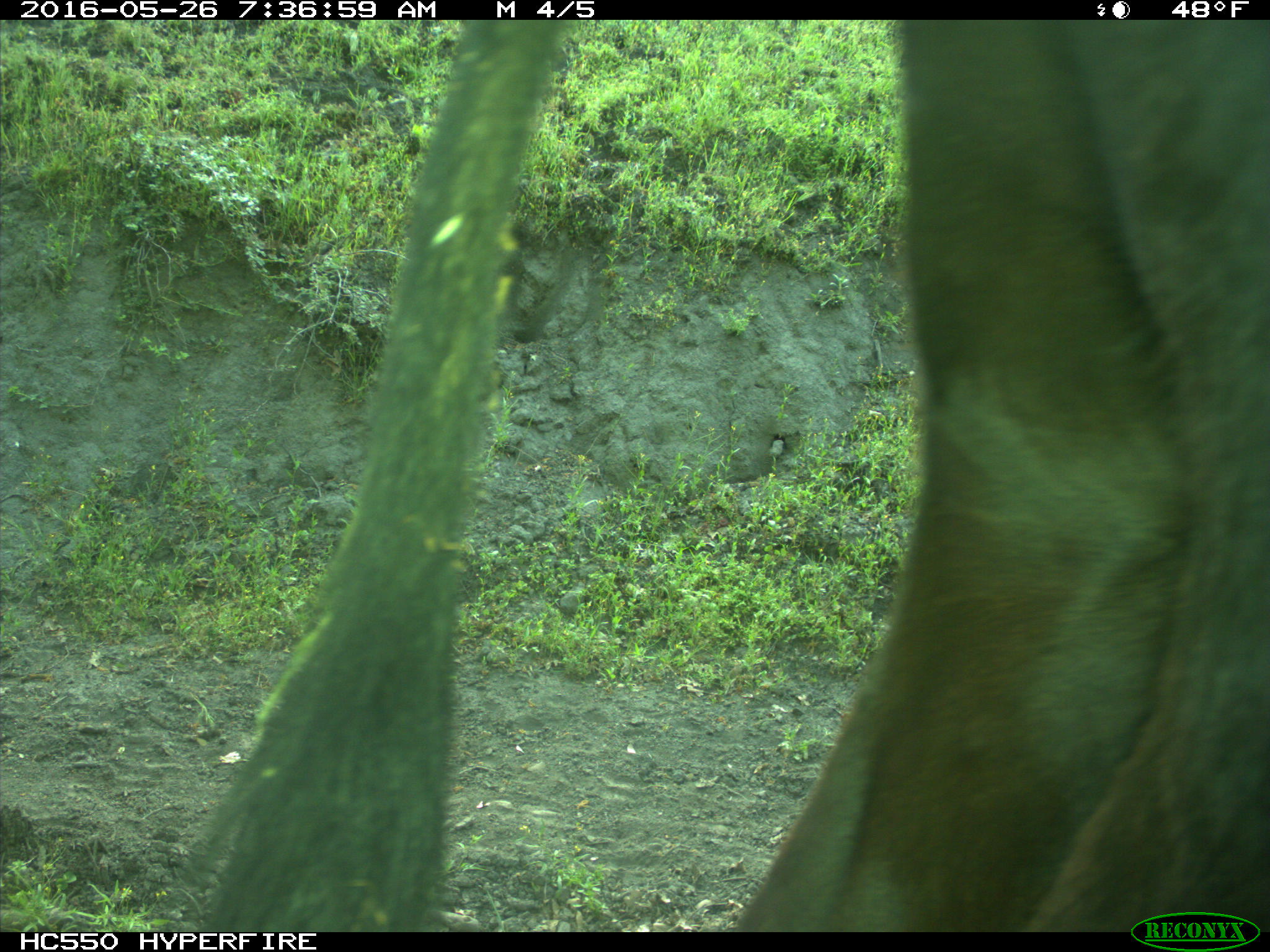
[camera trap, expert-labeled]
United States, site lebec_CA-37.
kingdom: Animalia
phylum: Chordata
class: Mammalia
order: Artiodactyla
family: Bovidae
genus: Bos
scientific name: Bos taurus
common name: domestic cow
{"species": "Bos taurus (domestic cow)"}